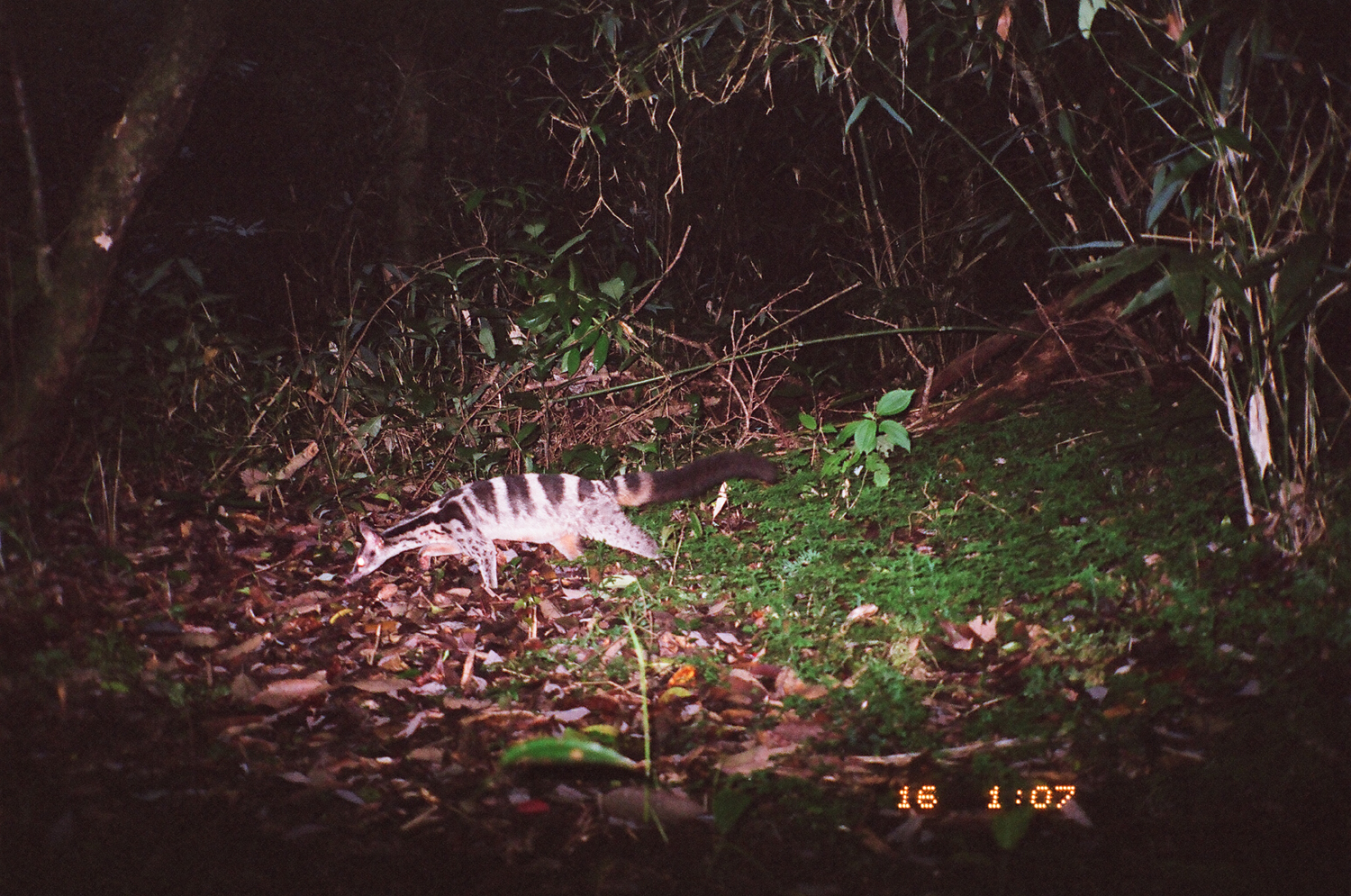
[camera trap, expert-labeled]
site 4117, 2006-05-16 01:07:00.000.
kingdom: Animalia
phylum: Chordata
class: Mammalia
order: Carnivora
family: Viverridae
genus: Chrotogale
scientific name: Chrotogale owstoni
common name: owston's civet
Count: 1.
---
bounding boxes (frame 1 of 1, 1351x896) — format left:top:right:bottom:
chrotogale owstoni: 344:448:781:589